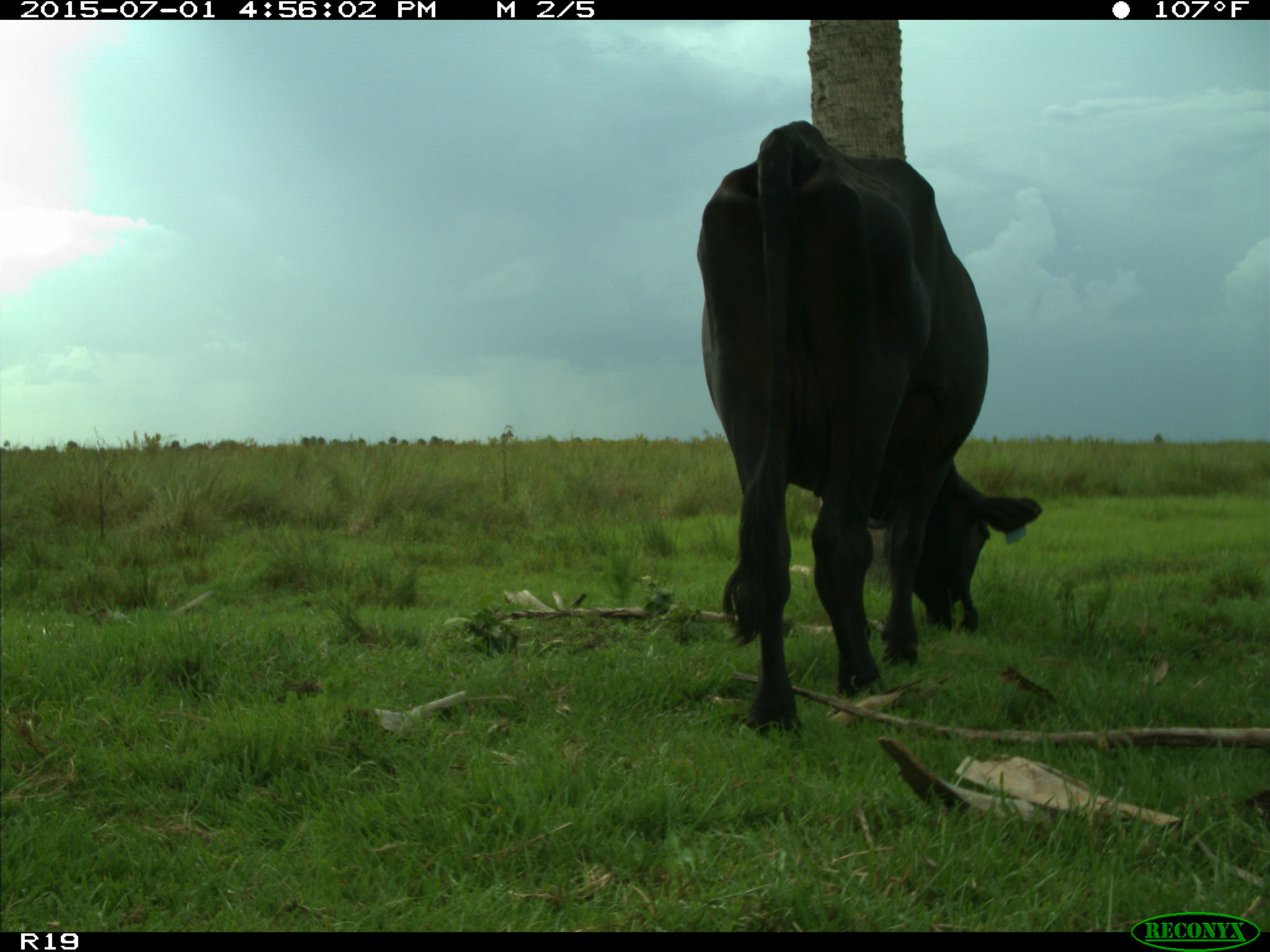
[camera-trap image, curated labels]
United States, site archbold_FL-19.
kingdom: Animalia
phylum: Chordata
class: Mammalia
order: Artiodactyla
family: Bovidae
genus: Bos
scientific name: Bos taurus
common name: domestic cow